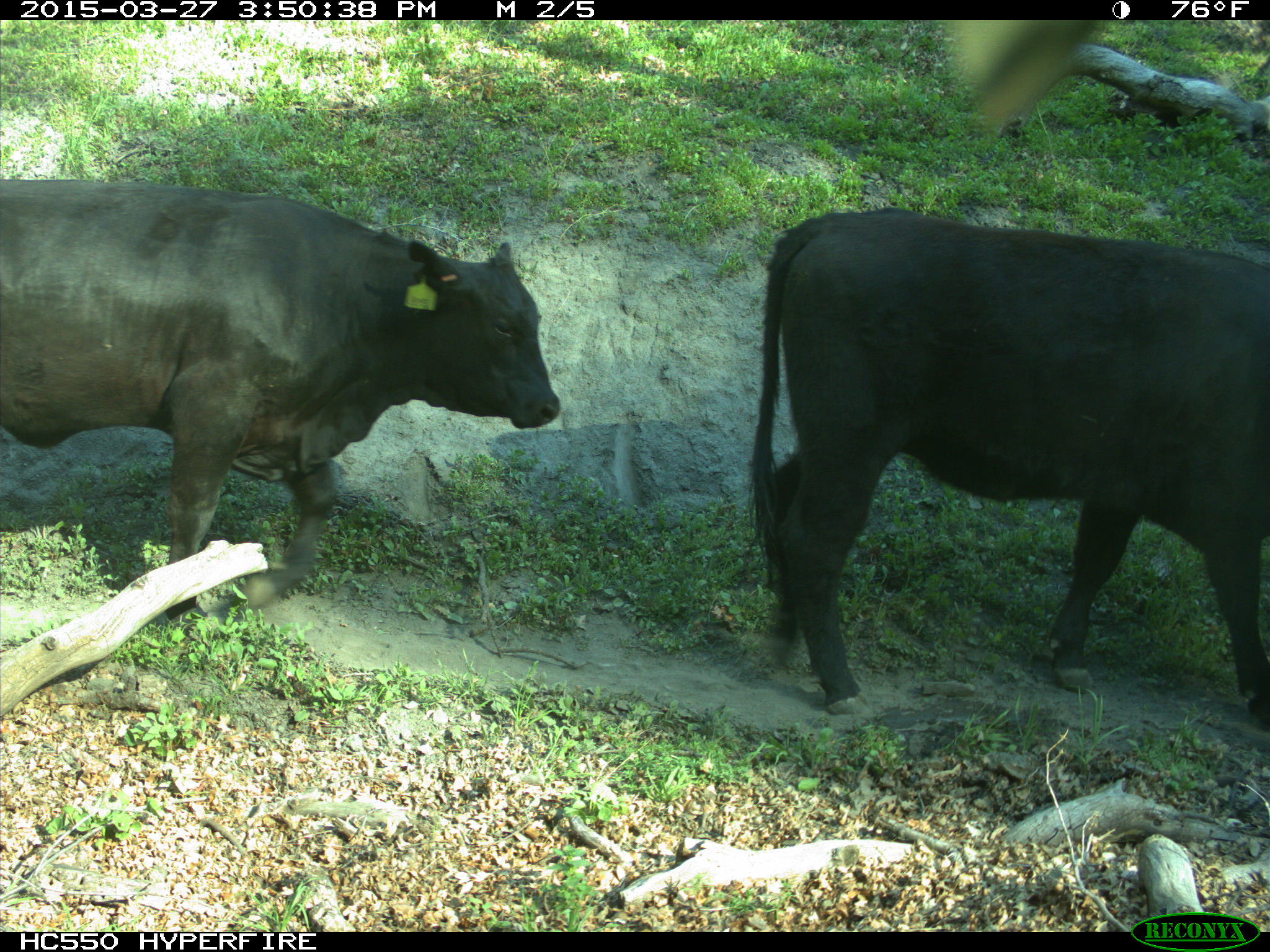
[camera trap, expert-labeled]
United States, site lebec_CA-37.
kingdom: Animalia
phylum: Chordata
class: Mammalia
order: Artiodactyla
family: Bovidae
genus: Bos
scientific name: Bos taurus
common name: domestic cow